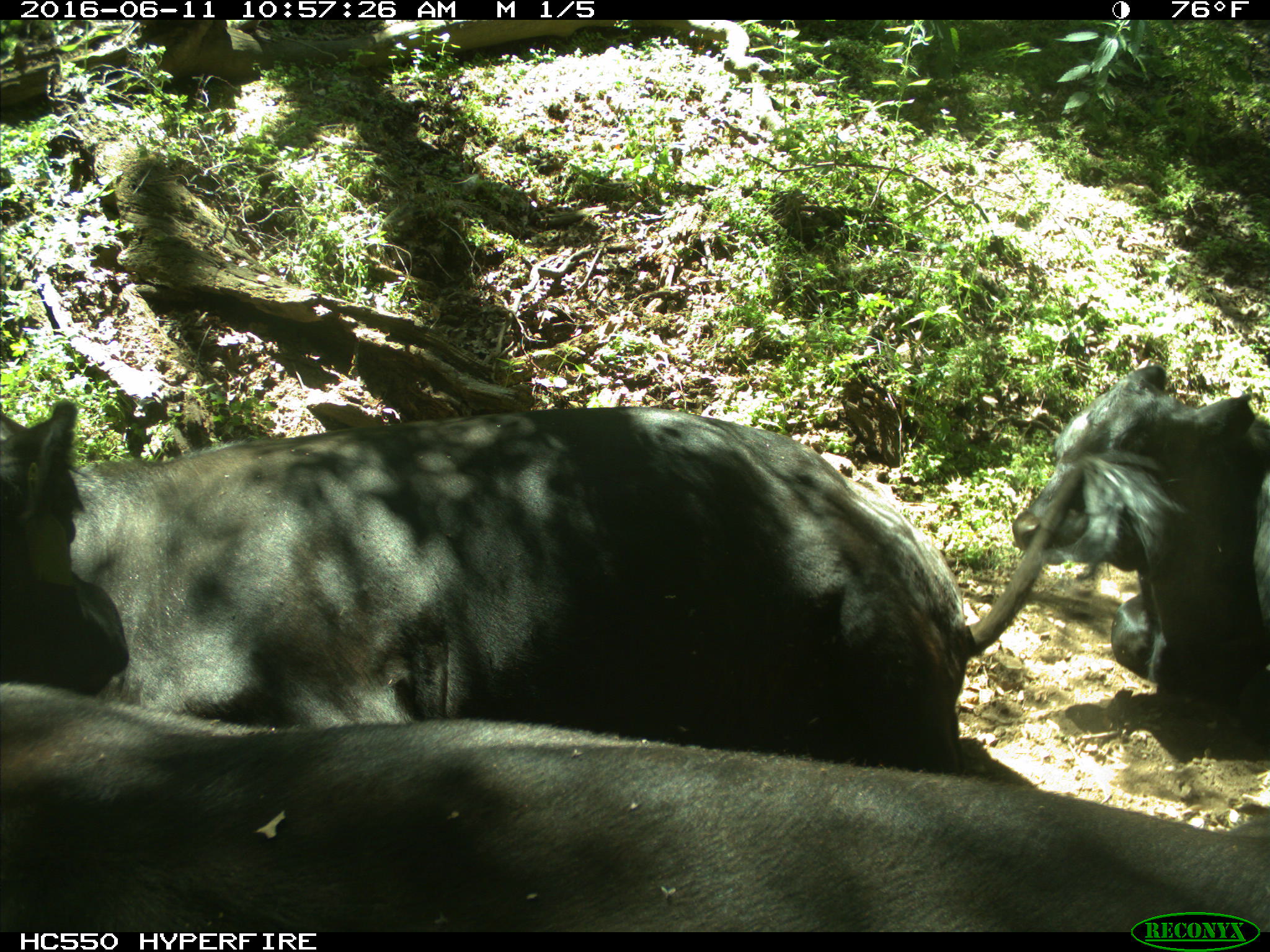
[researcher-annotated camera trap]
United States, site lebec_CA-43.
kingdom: Animalia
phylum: Chordata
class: Mammalia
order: Artiodactyla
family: Bovidae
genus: Bos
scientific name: Bos taurus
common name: domestic cow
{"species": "Bos taurus (domestic cow)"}